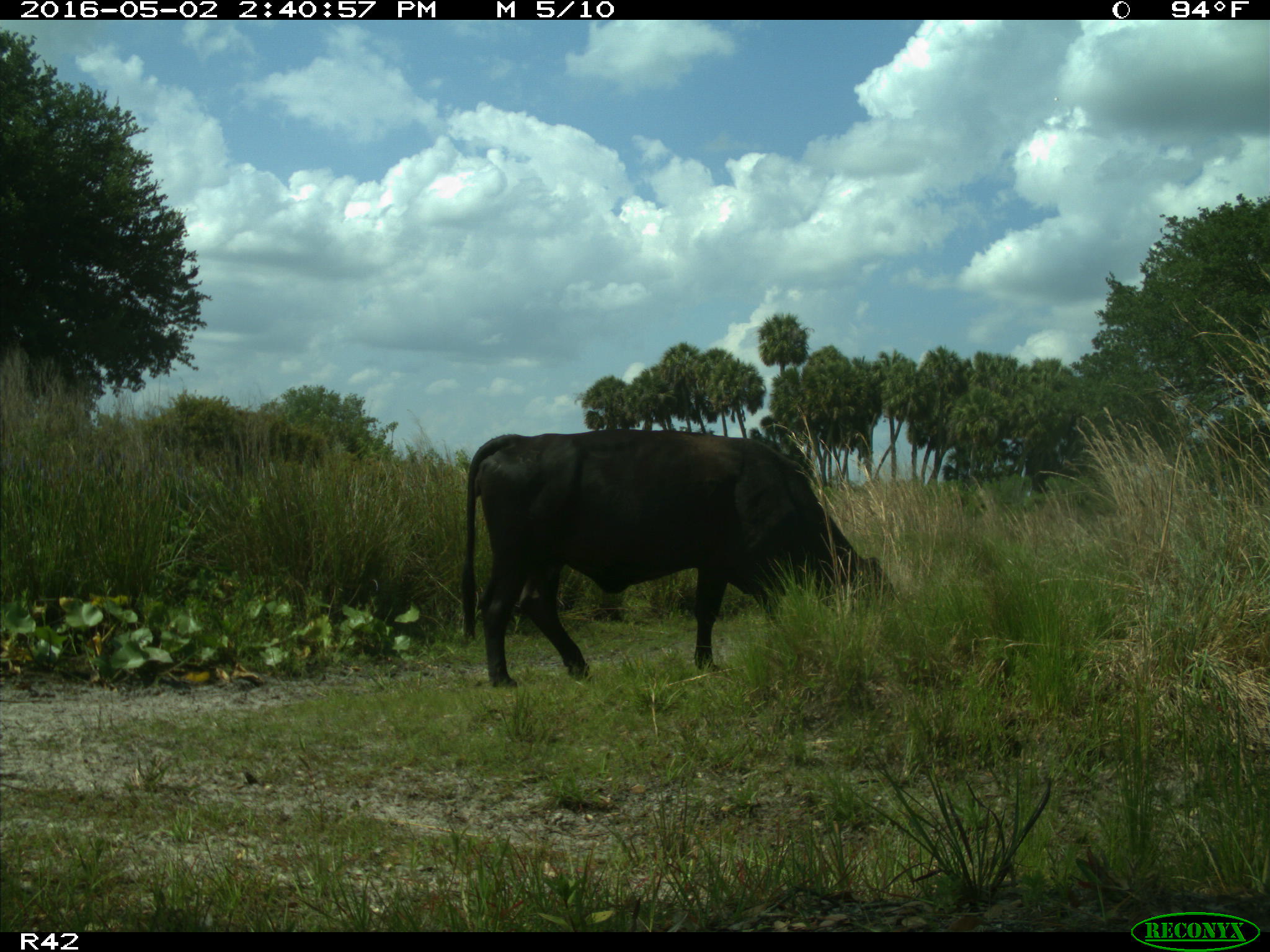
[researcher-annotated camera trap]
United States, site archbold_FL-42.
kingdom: Animalia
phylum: Chordata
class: Mammalia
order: Artiodactyla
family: Bovidae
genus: Bos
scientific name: Bos taurus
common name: domestic cow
Bos taurus (domestic cow).